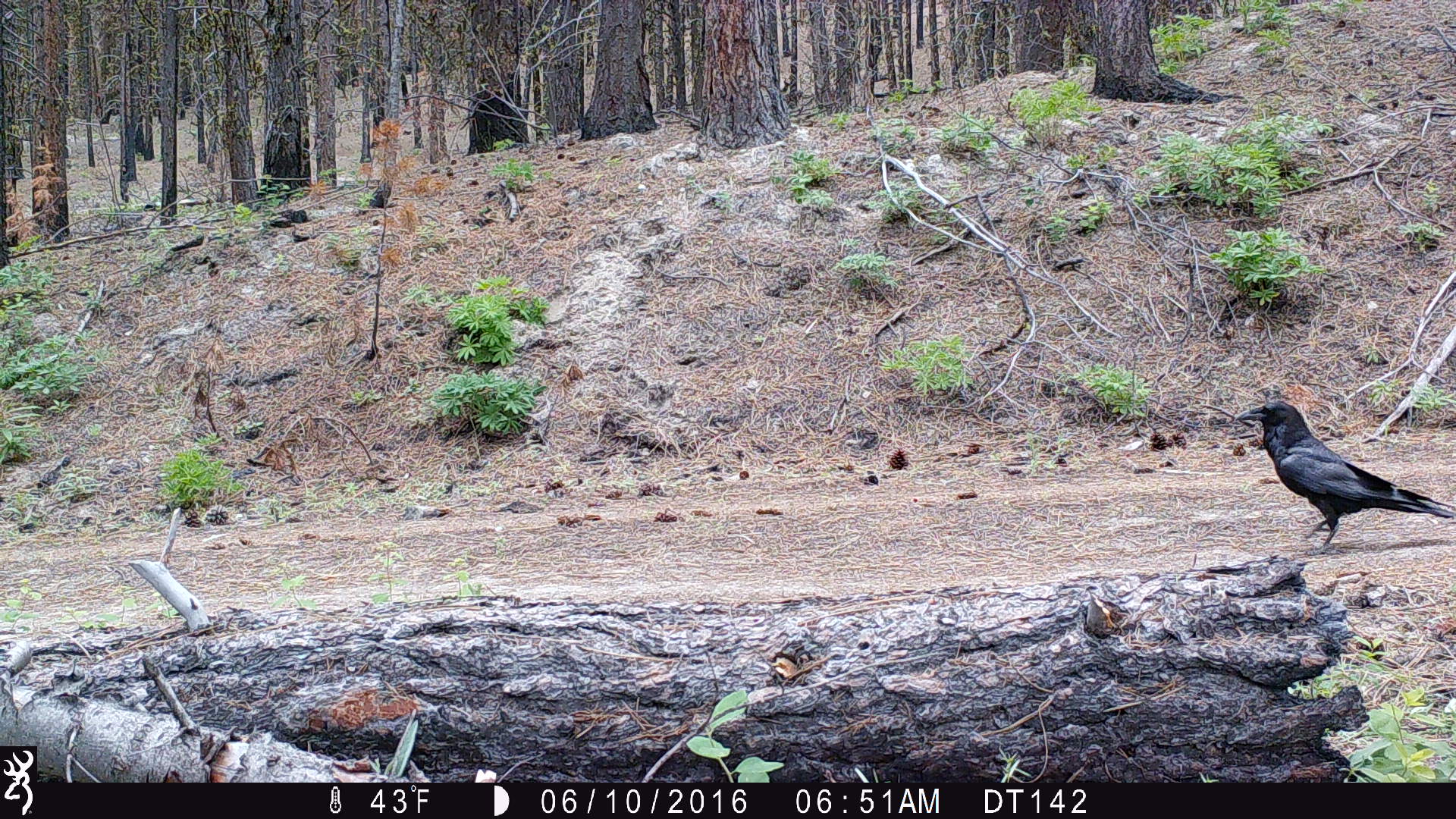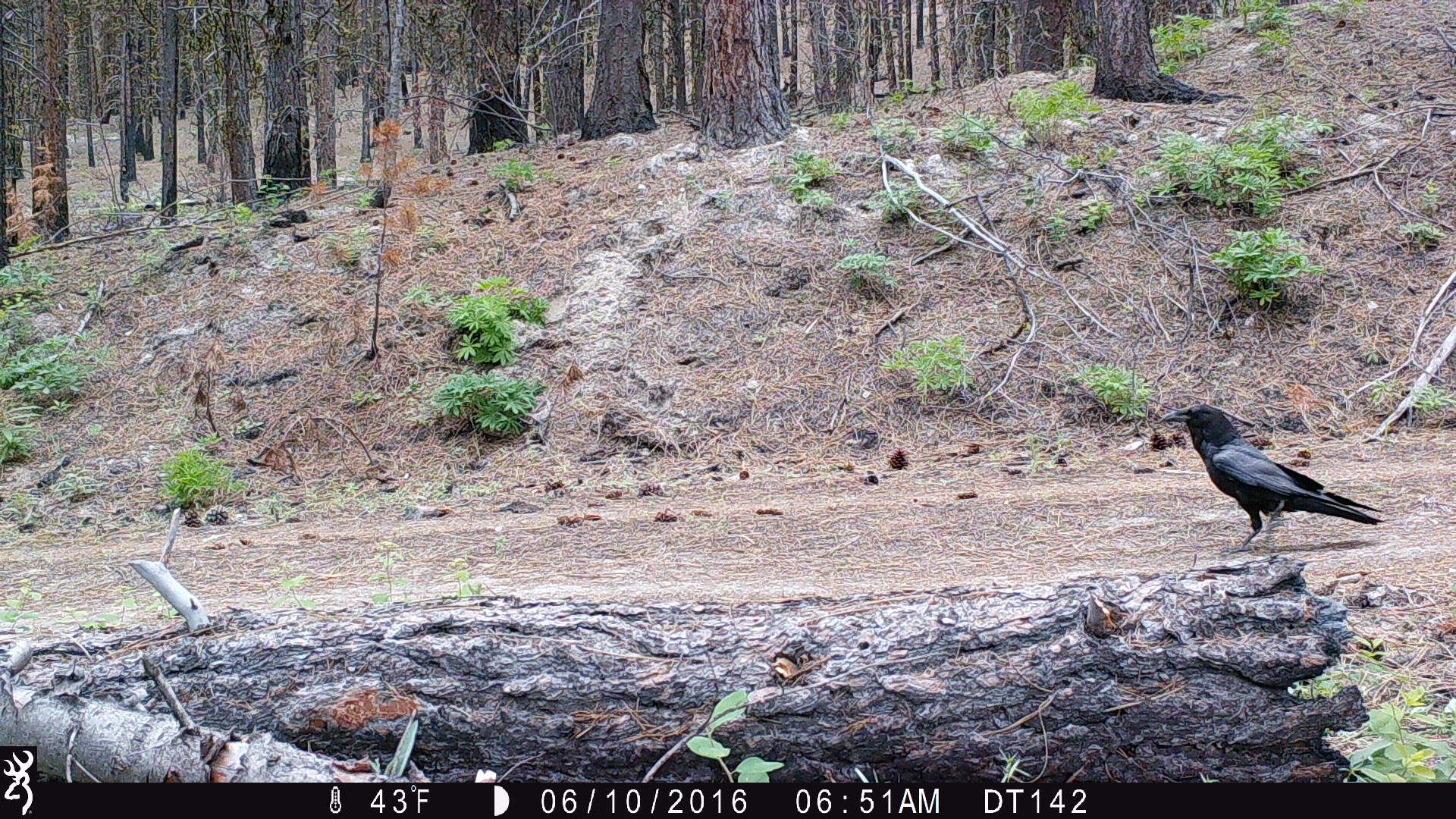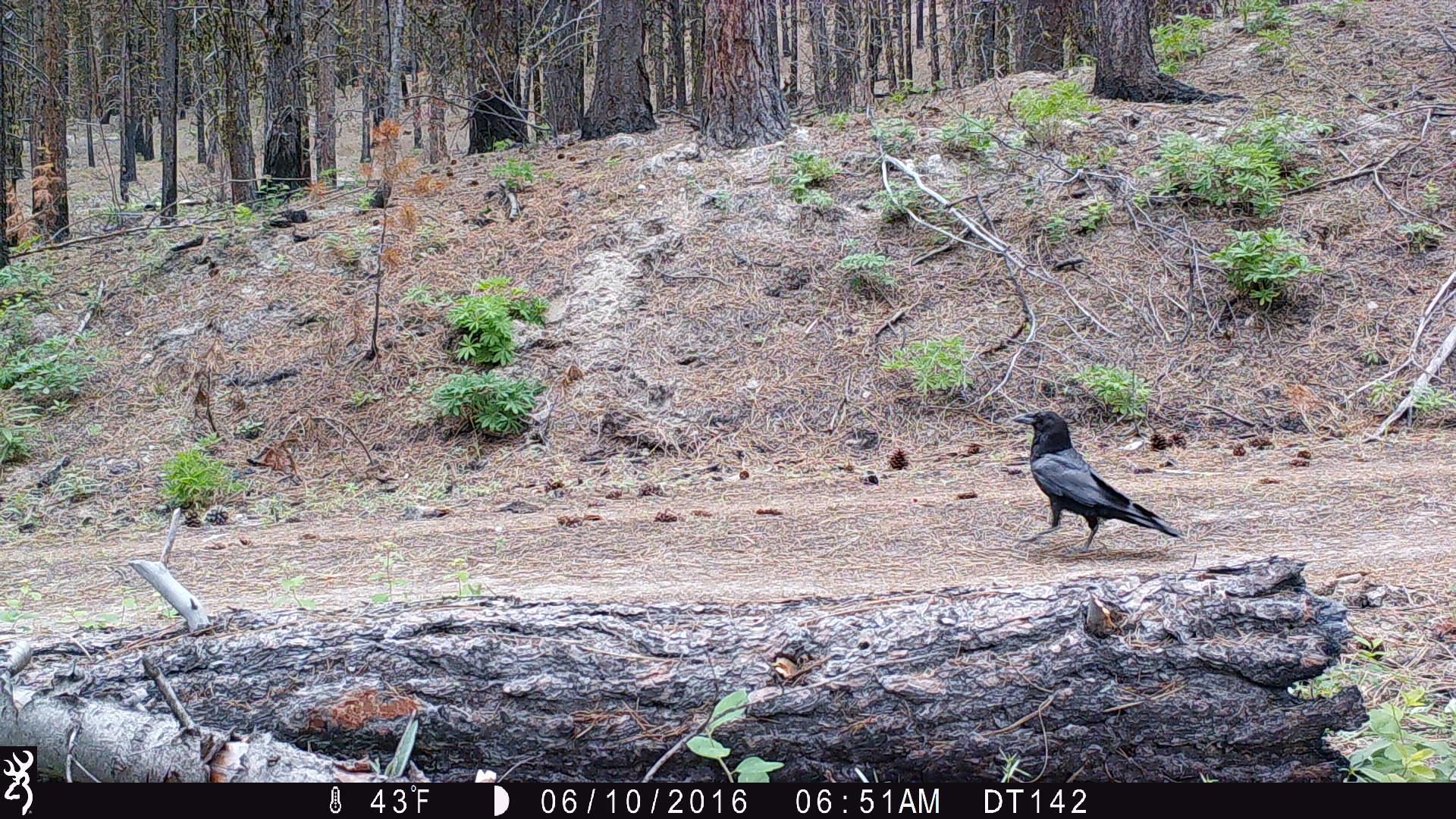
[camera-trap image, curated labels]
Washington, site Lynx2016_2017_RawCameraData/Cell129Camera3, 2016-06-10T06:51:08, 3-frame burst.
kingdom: Animalia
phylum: Chordata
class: Aves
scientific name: Aves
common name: birds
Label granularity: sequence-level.